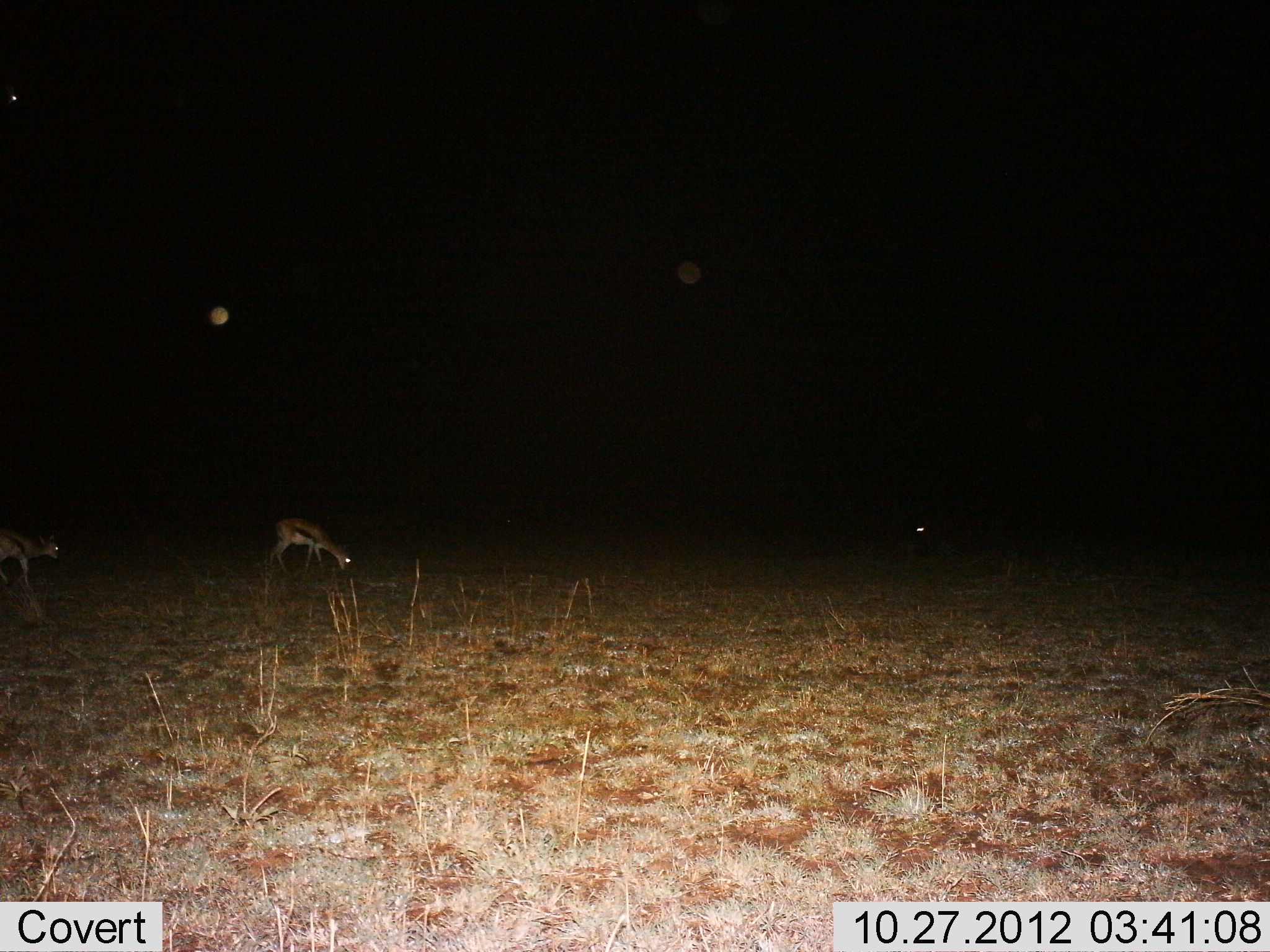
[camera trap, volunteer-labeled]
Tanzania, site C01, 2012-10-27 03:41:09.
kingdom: Animalia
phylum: Chordata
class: Mammalia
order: Artiodactyla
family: Bovidae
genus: Eudorcas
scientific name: Eudorcas thomsonii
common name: thomson's gazelle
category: gazellethomsons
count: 2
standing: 50%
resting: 0%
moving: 30%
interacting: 0%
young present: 0%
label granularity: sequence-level